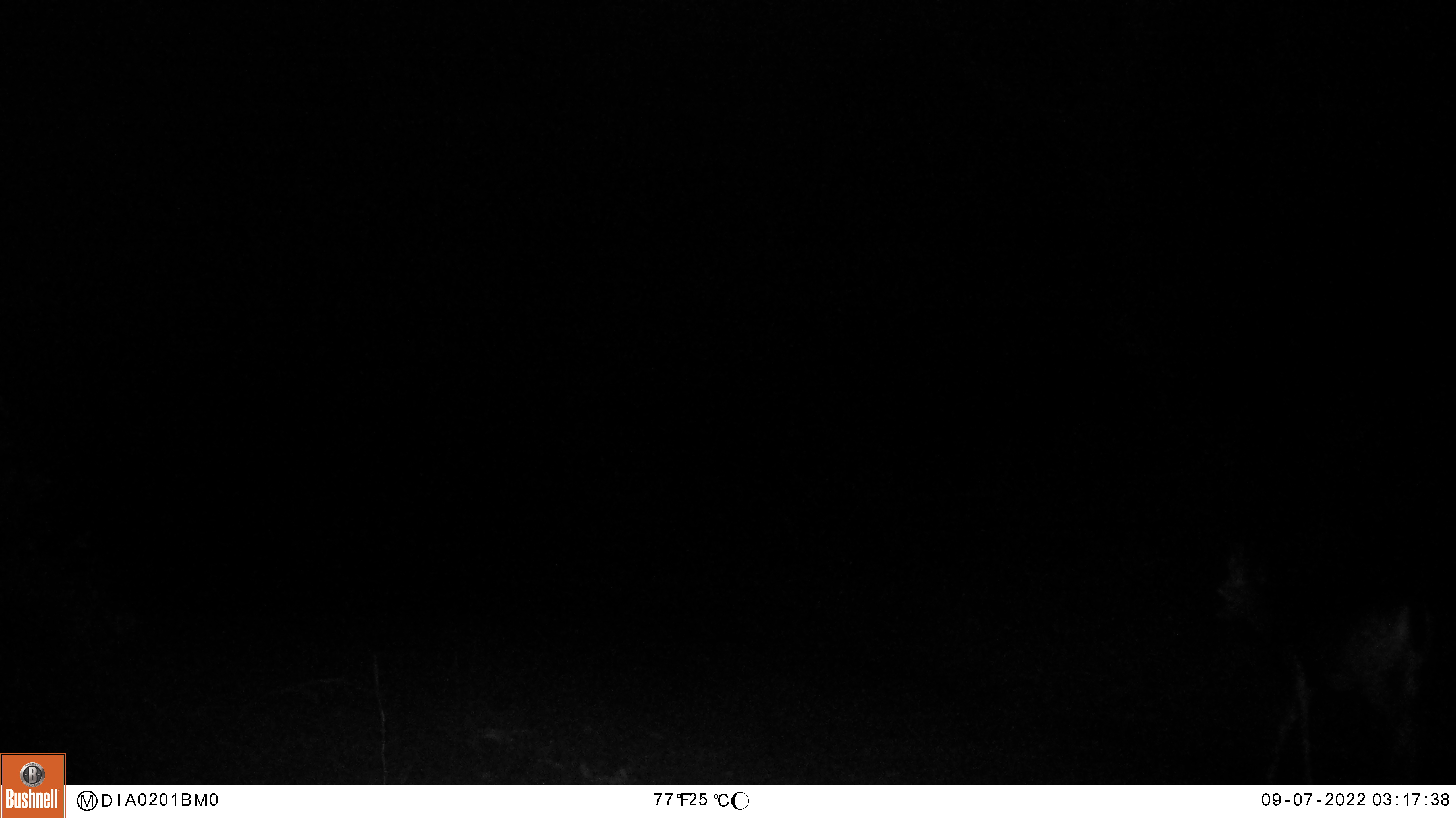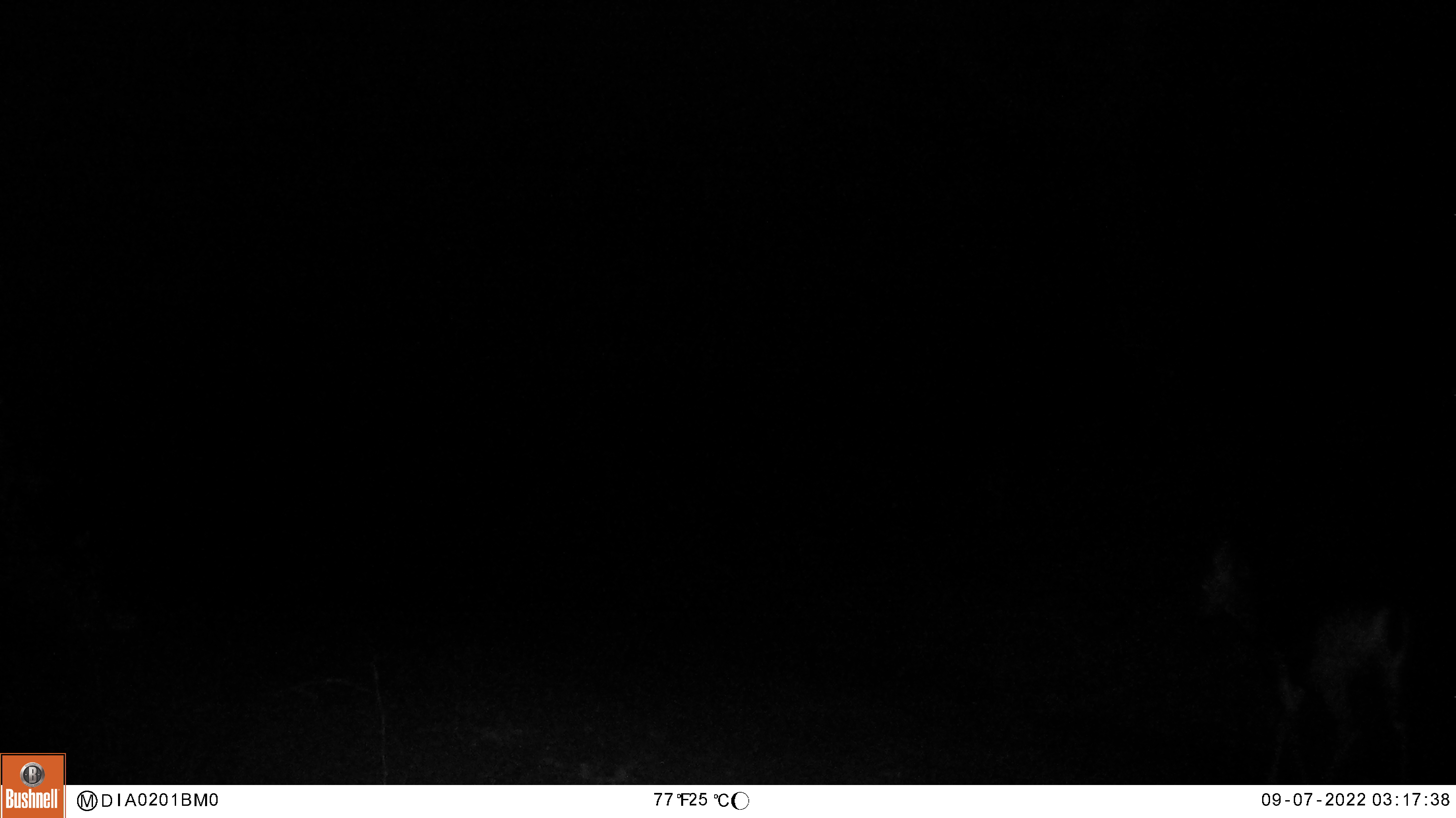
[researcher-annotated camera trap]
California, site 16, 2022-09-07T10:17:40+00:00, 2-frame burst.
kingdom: Animalia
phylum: Chordata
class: Mammalia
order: Artiodactyla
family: Cervidae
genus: Odocoileus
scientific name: Odocoileus hemionus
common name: mule deer